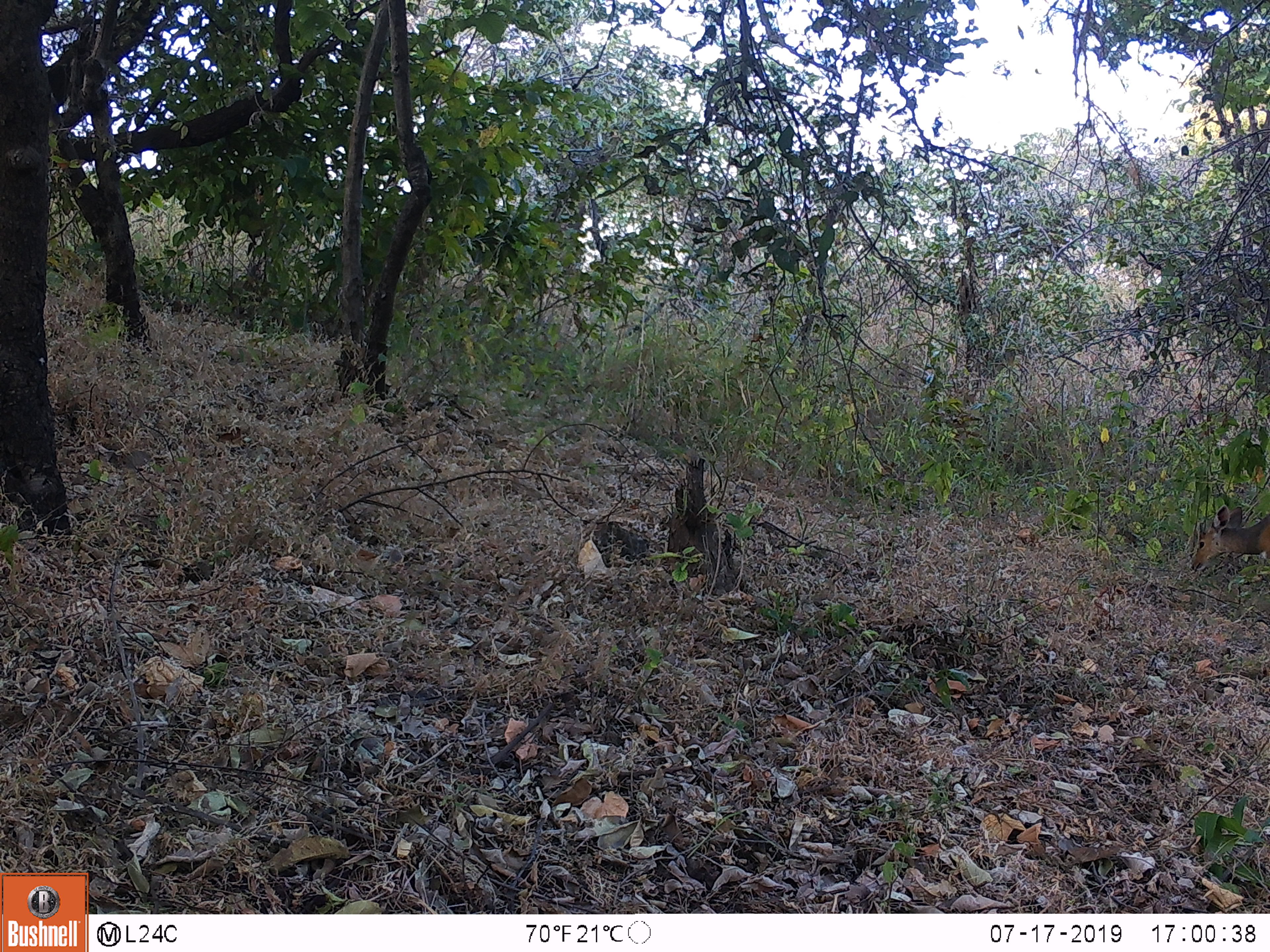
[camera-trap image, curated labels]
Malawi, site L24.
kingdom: Animalia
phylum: Chordata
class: Mammalia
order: Artiodactyla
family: Bovidae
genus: Tragelaphus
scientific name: Tragelaphus sylvaticus sylvaticus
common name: cape bushbuck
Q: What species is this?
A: Cape bushbuck (Tragelaphus sylvaticus sylvaticus).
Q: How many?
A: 1.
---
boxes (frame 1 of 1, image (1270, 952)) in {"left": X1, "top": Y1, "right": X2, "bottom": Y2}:
cape bushbuck: {"left": 1187, "top": 493, "right": 1267, "bottom": 569}